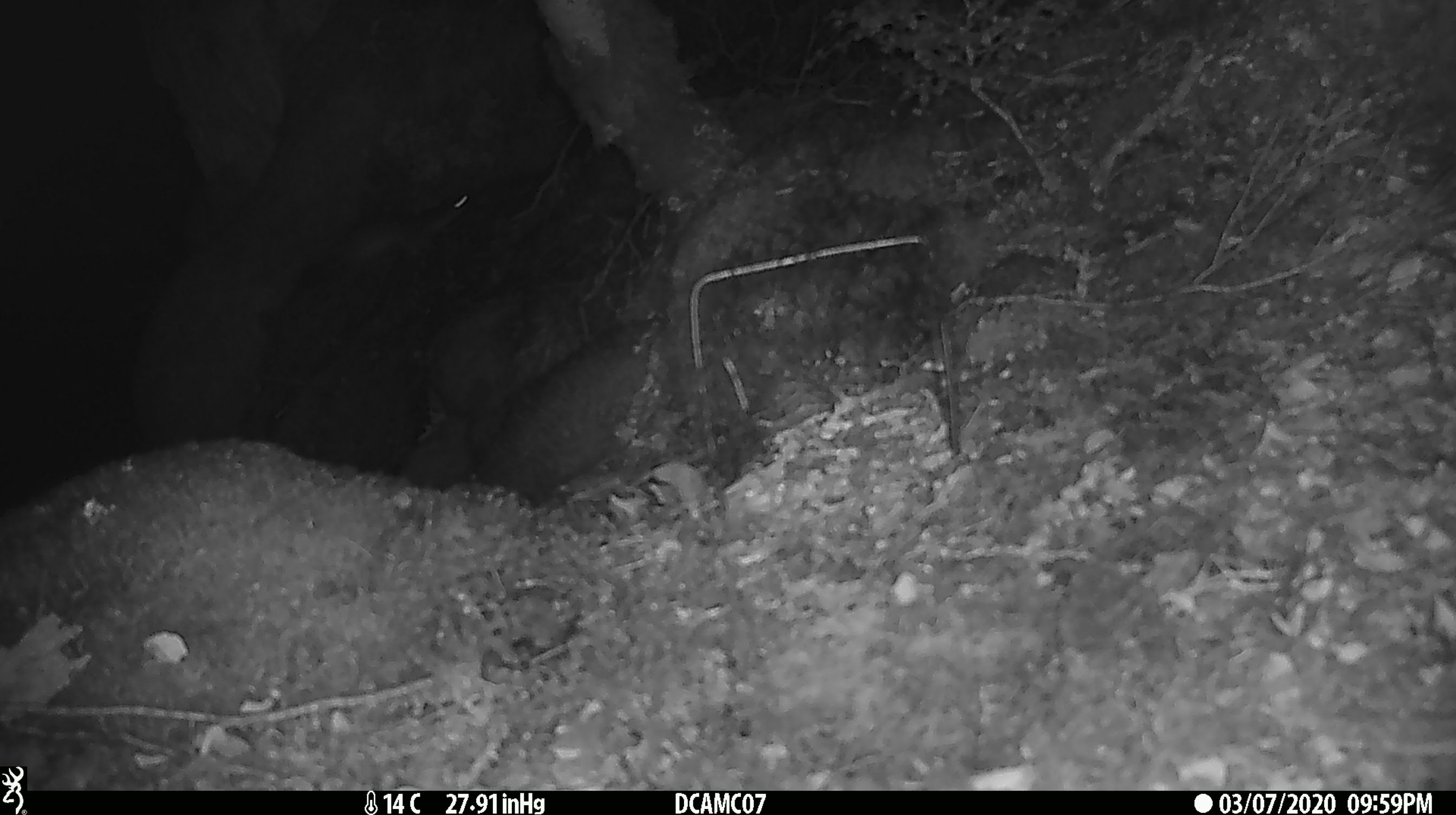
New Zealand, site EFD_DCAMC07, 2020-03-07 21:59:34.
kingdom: Animalia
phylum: Chordata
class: Mammalia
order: Rodentia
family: Muridae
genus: Mus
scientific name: Mus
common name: mouse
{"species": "mouse (Mus)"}